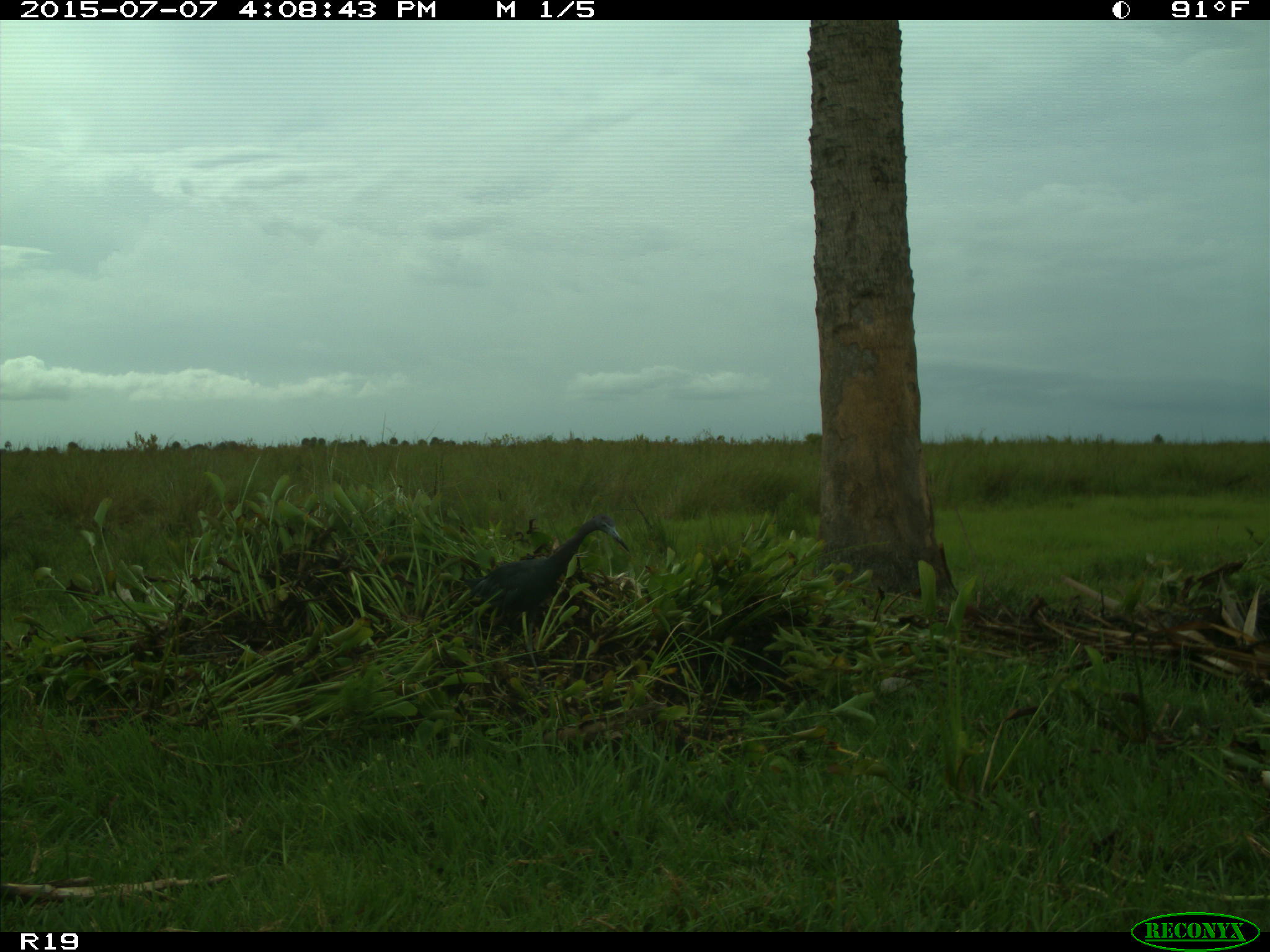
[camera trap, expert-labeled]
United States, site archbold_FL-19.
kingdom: Animalia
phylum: Chordata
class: Aves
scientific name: Aves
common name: birds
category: unidentified bird